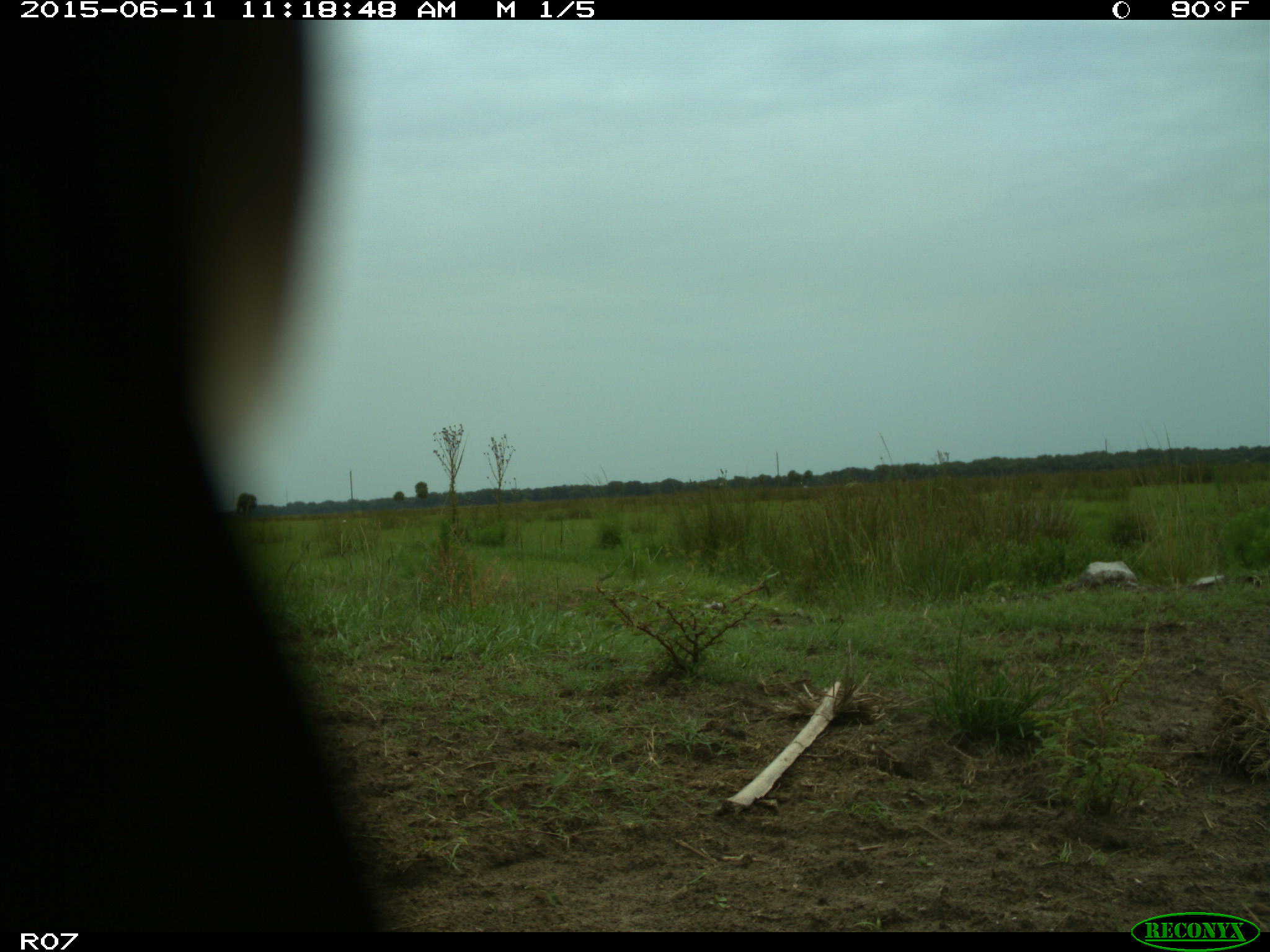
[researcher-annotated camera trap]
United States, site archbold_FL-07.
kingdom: Animalia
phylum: Chordata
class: Mammalia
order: Artiodactyla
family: Bovidae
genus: Bos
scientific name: Bos taurus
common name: domestic cow